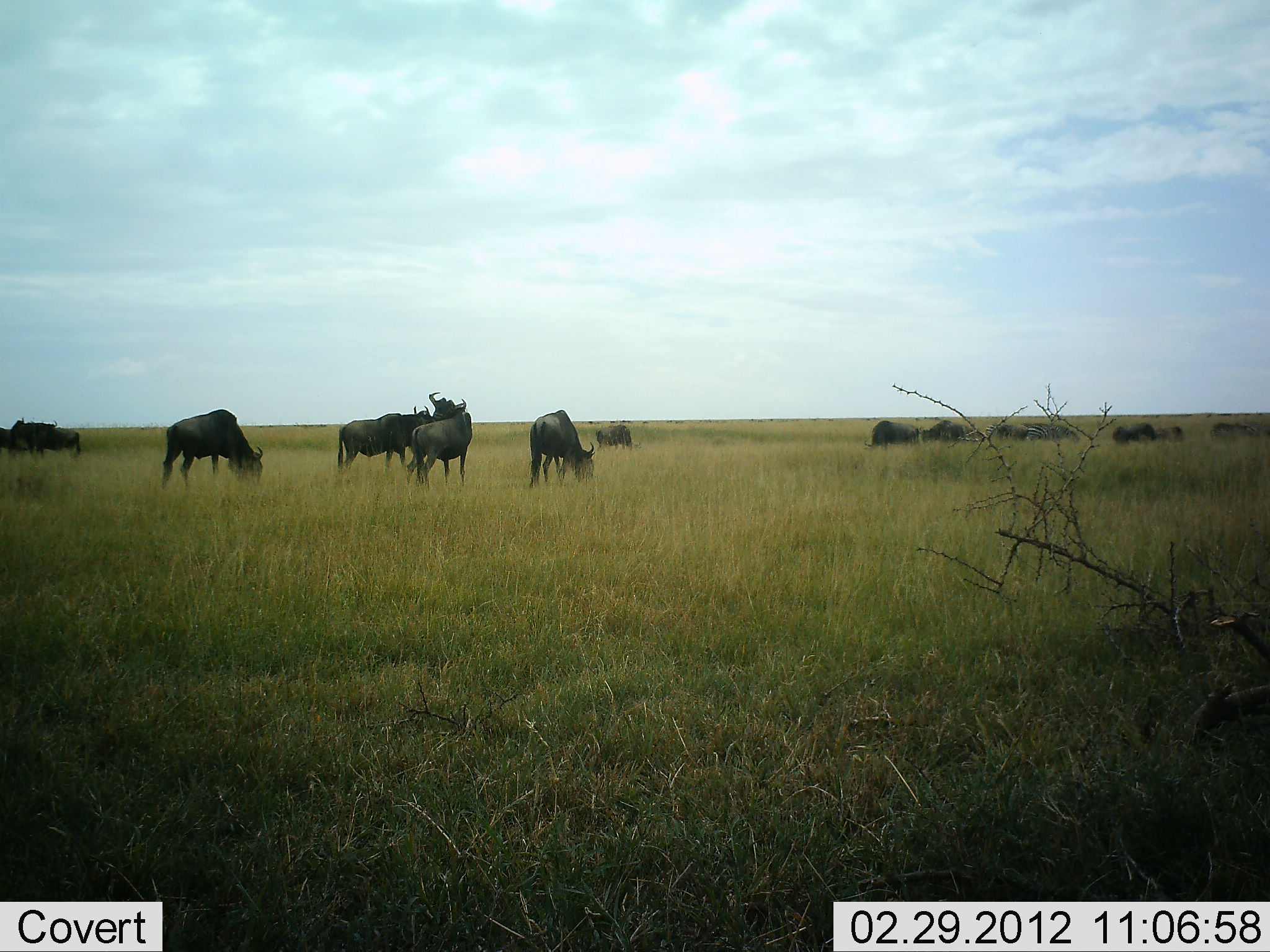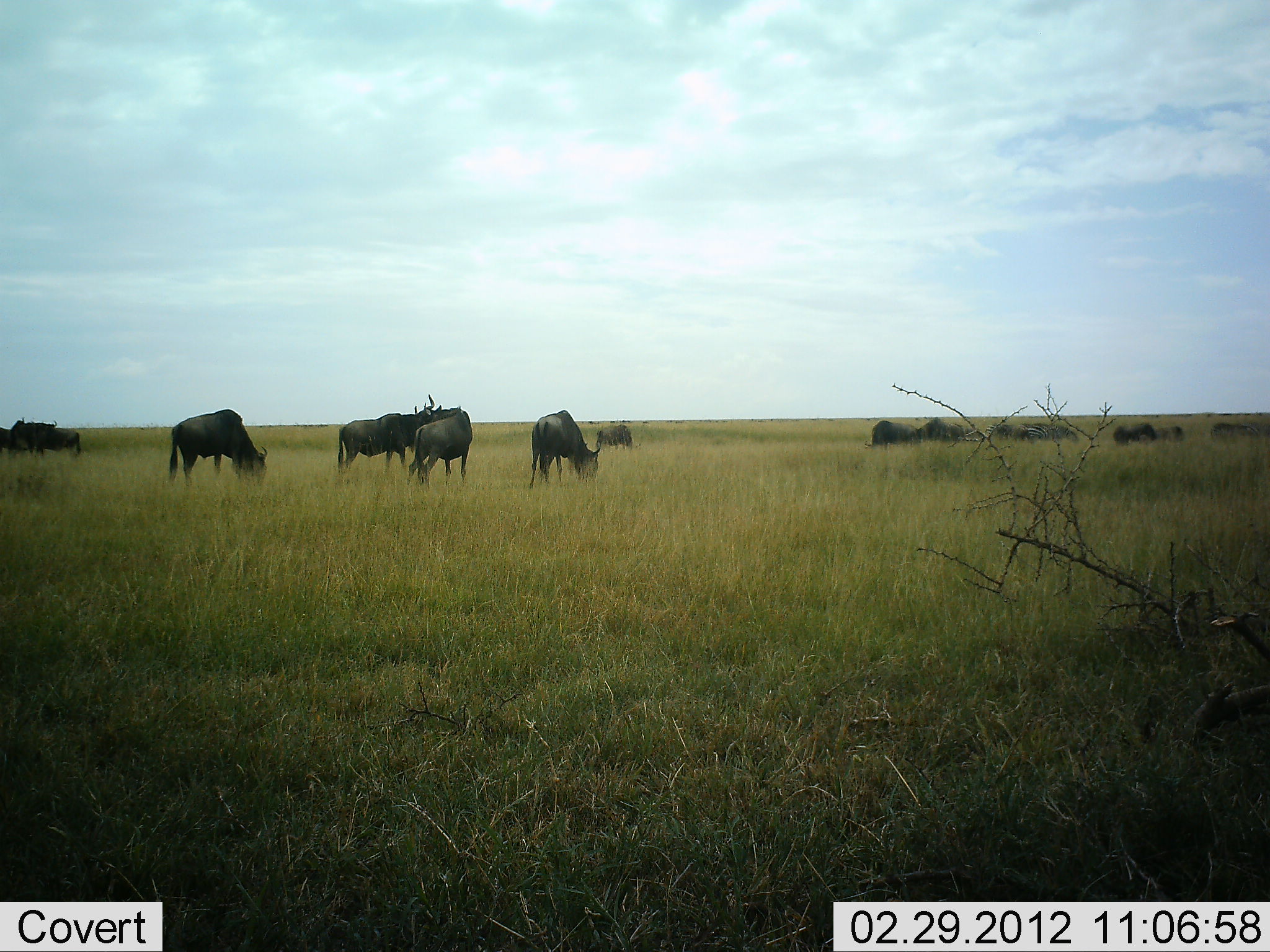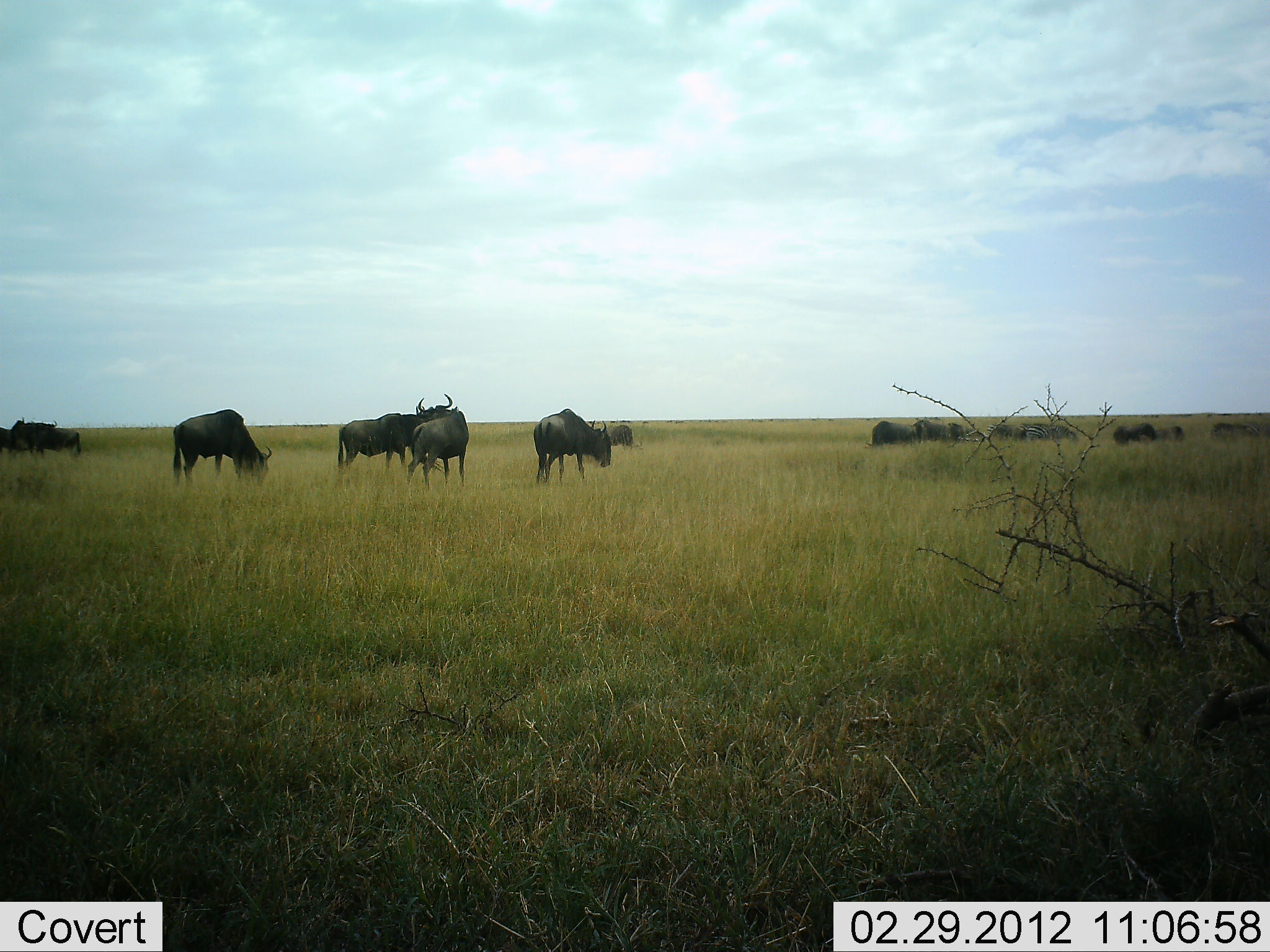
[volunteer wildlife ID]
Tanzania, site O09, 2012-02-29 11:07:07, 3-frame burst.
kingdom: Animalia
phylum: Chordata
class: Mammalia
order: Artiodactyla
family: Bovidae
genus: Connochaetes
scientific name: Connochaetes taurinus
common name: blue wildebeest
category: wildebeest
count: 11-50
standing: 62%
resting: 5%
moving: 19%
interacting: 14%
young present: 0%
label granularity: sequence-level